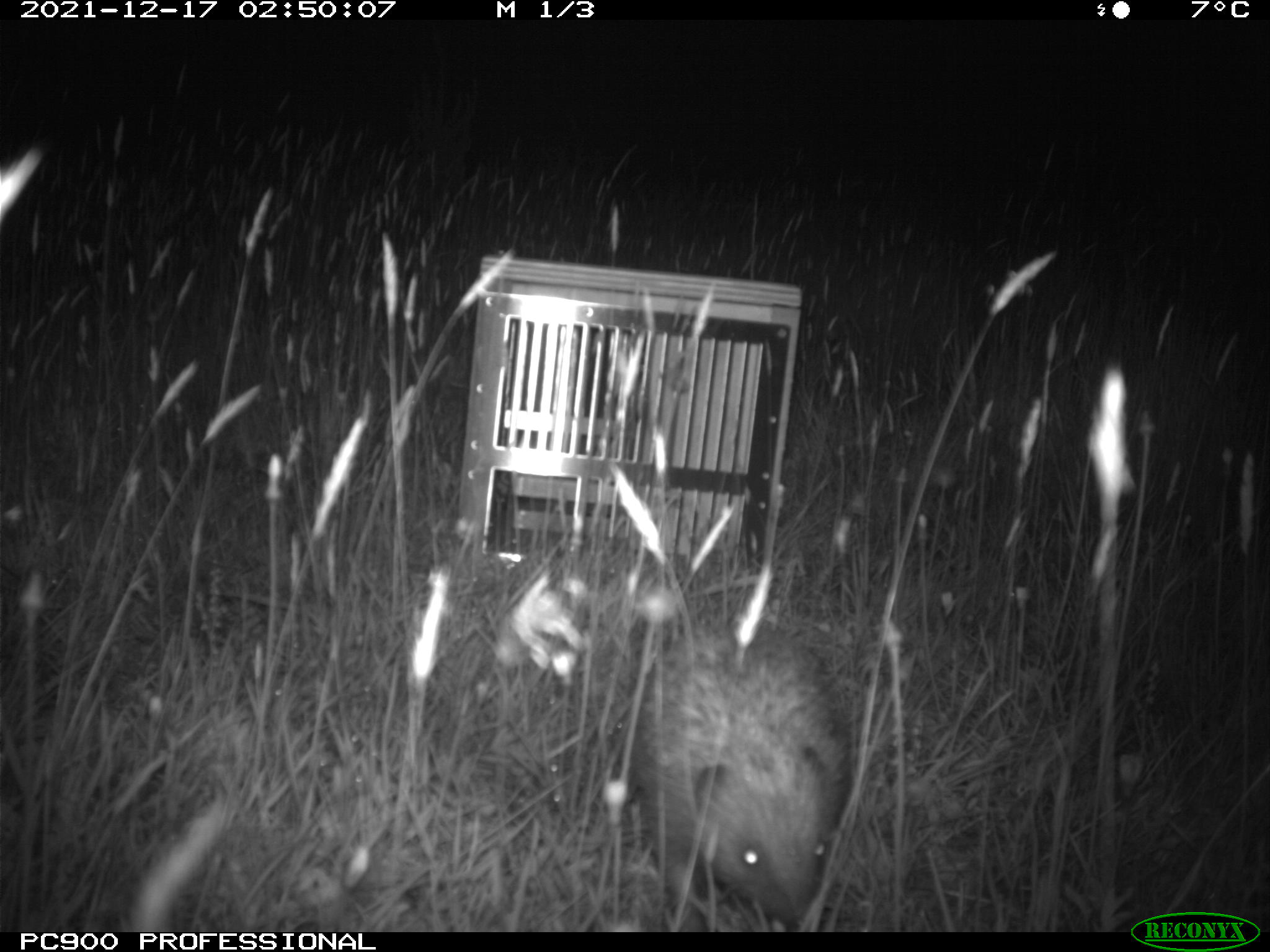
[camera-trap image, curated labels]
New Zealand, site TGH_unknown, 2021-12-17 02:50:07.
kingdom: Animalia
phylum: Chordata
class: Mammalia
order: Eulipotyphla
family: Erinaceidae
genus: Erinaceus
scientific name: Erinaceus europaeus europaeus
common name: european hedgehog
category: hedgehog